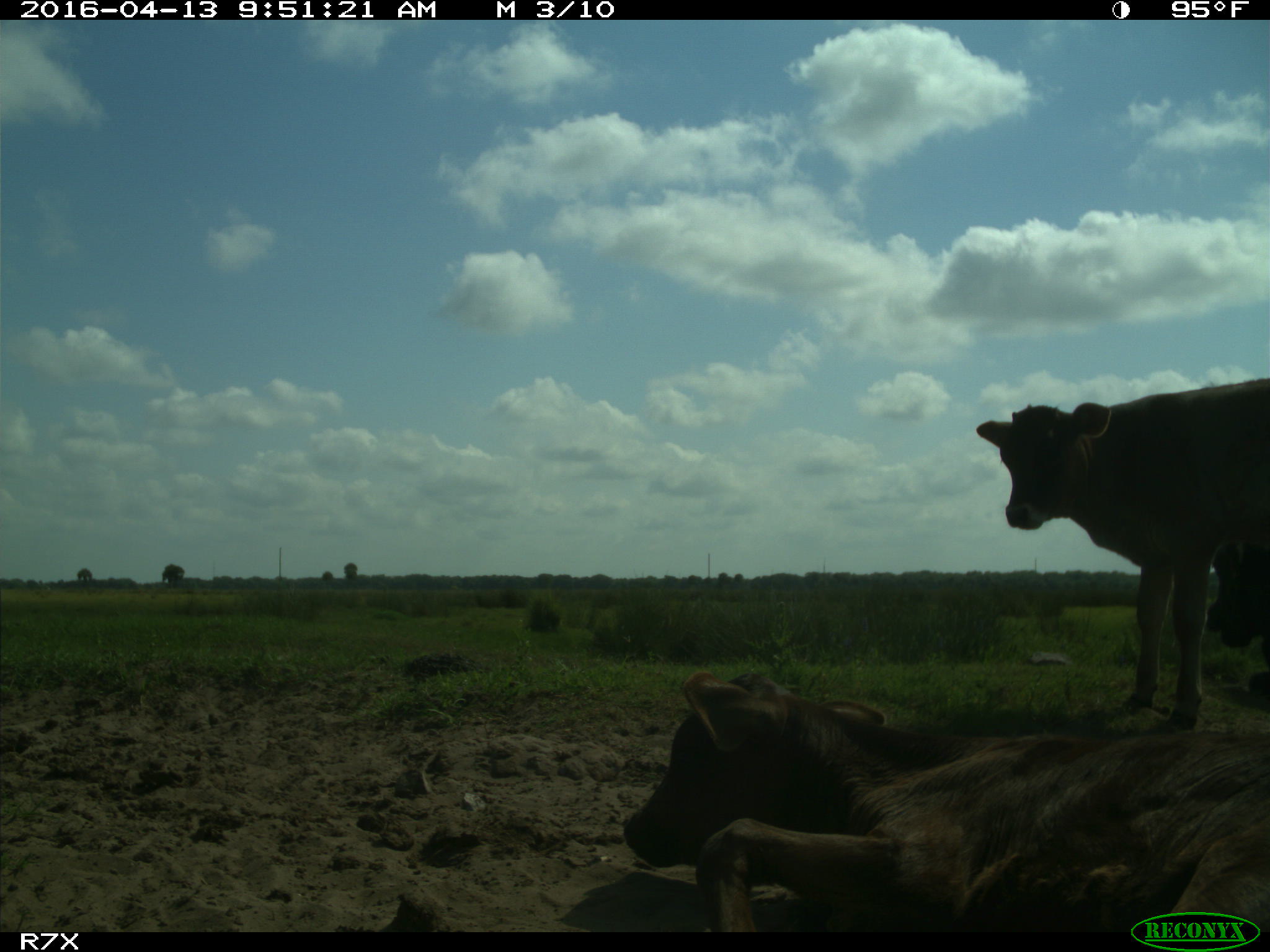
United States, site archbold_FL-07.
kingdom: Animalia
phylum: Chordata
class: Mammalia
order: Artiodactyla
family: Bovidae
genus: Bos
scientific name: Bos taurus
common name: domestic cow